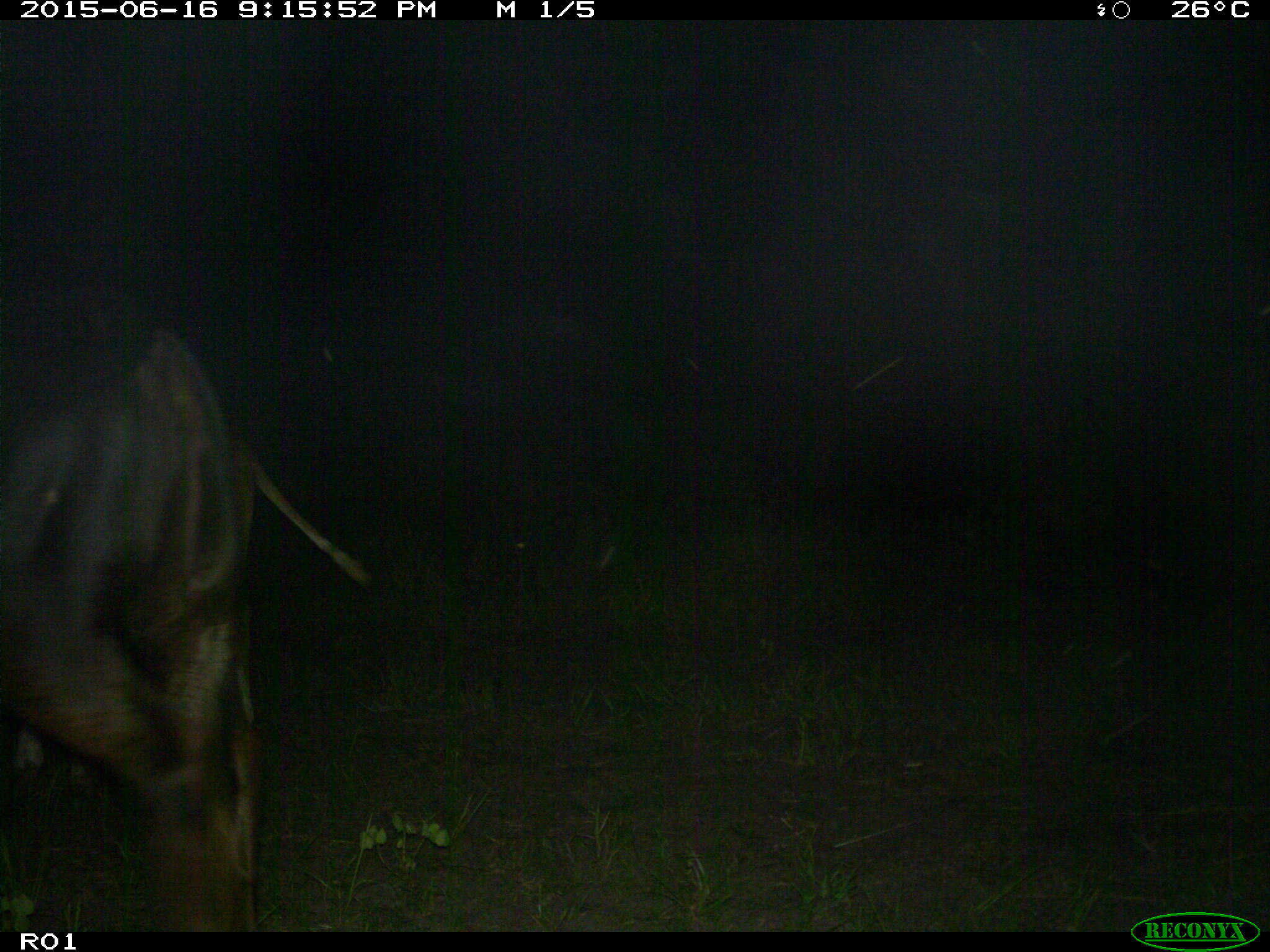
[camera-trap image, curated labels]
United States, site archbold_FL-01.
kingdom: Animalia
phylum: Chordata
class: Mammalia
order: Artiodactyla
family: Bovidae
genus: Bos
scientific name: Bos taurus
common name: domestic cow